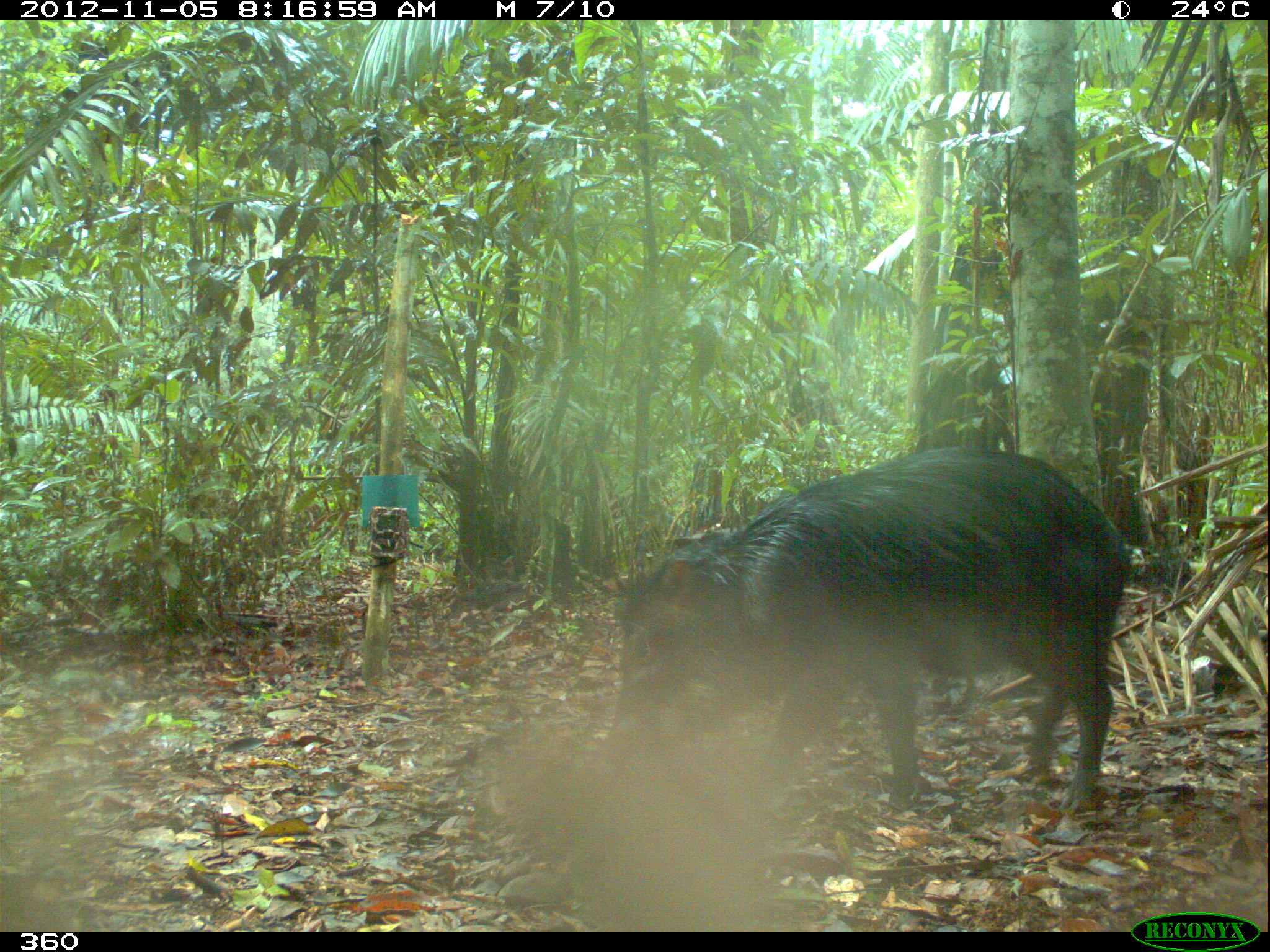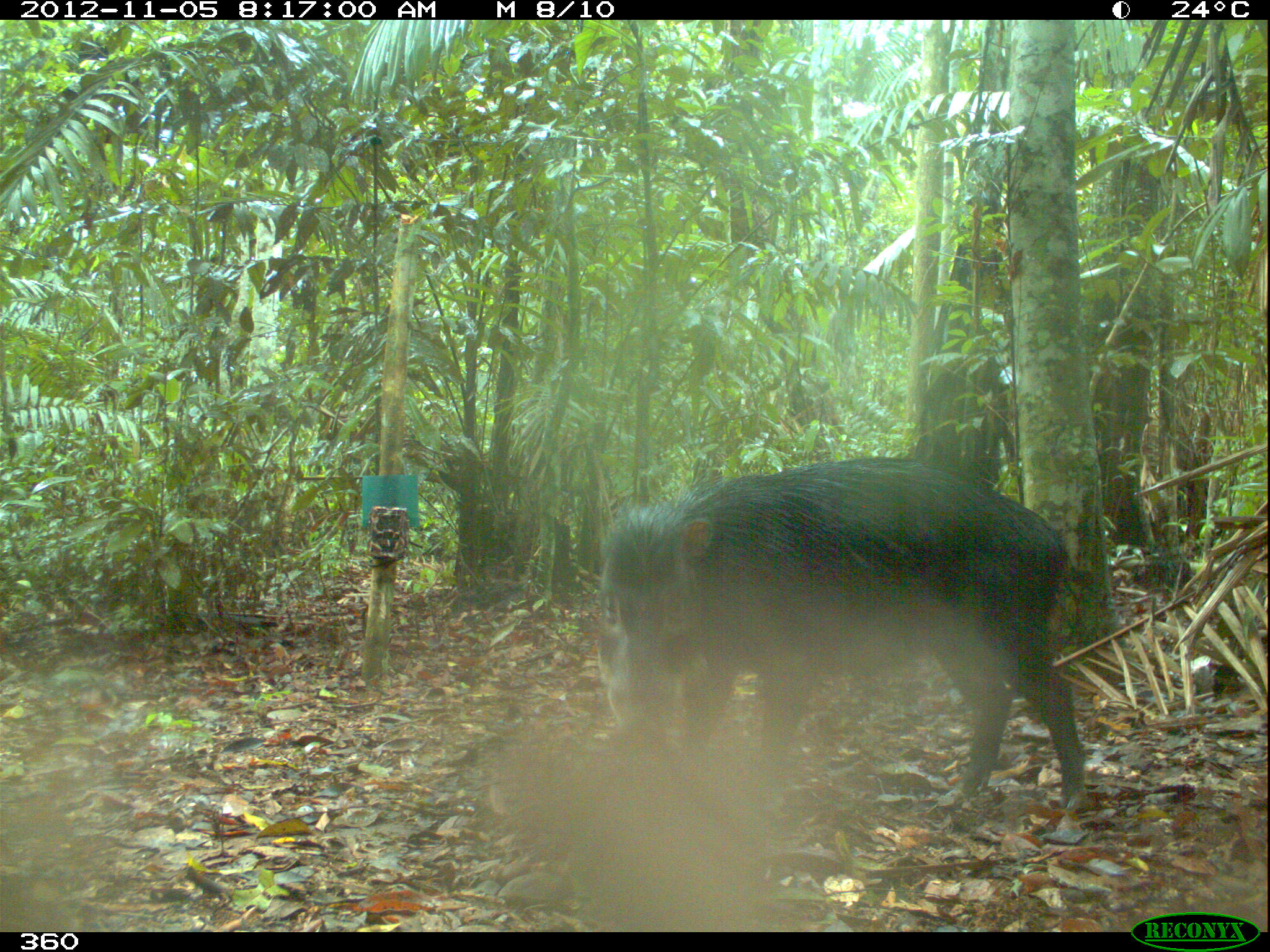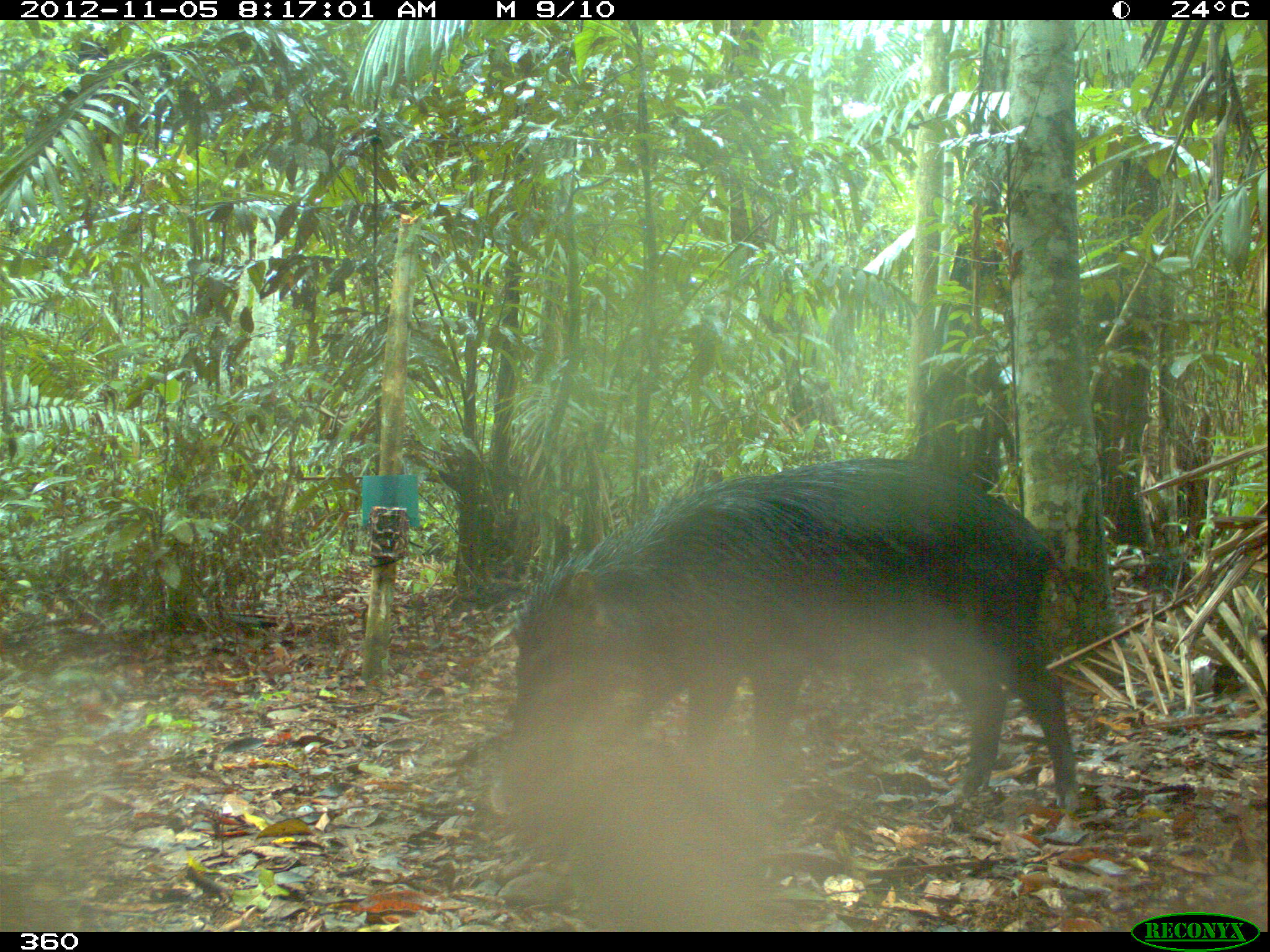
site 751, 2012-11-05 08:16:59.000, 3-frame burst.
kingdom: Animalia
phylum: Chordata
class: Mammalia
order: Artiodactyla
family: Tayassuidae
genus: Tayassu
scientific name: Tayassu pecari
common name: white-lipped peccary